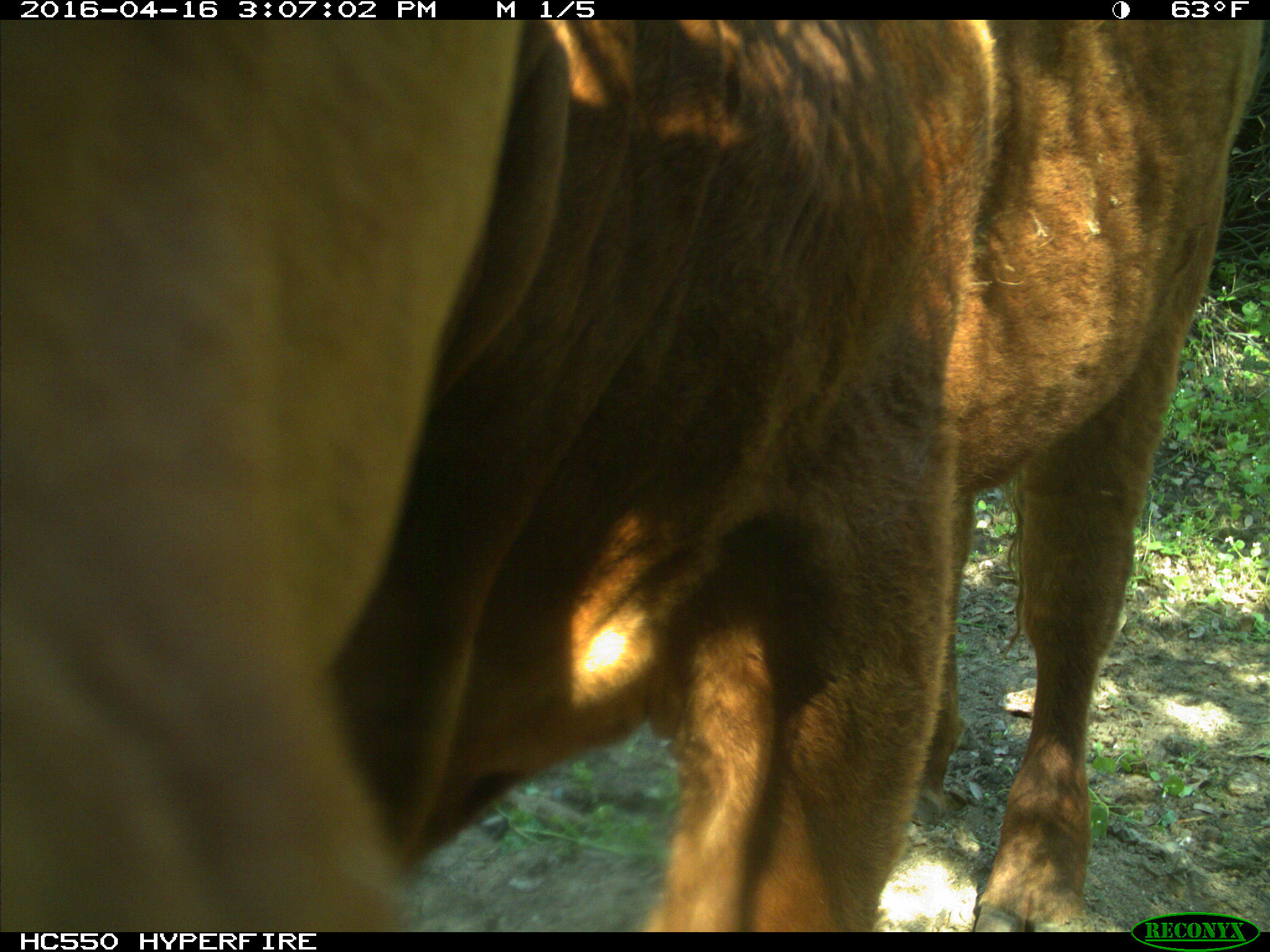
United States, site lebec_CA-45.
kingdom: Animalia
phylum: Chordata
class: Mammalia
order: Artiodactyla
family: Bovidae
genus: Bos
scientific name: Bos taurus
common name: domestic cow